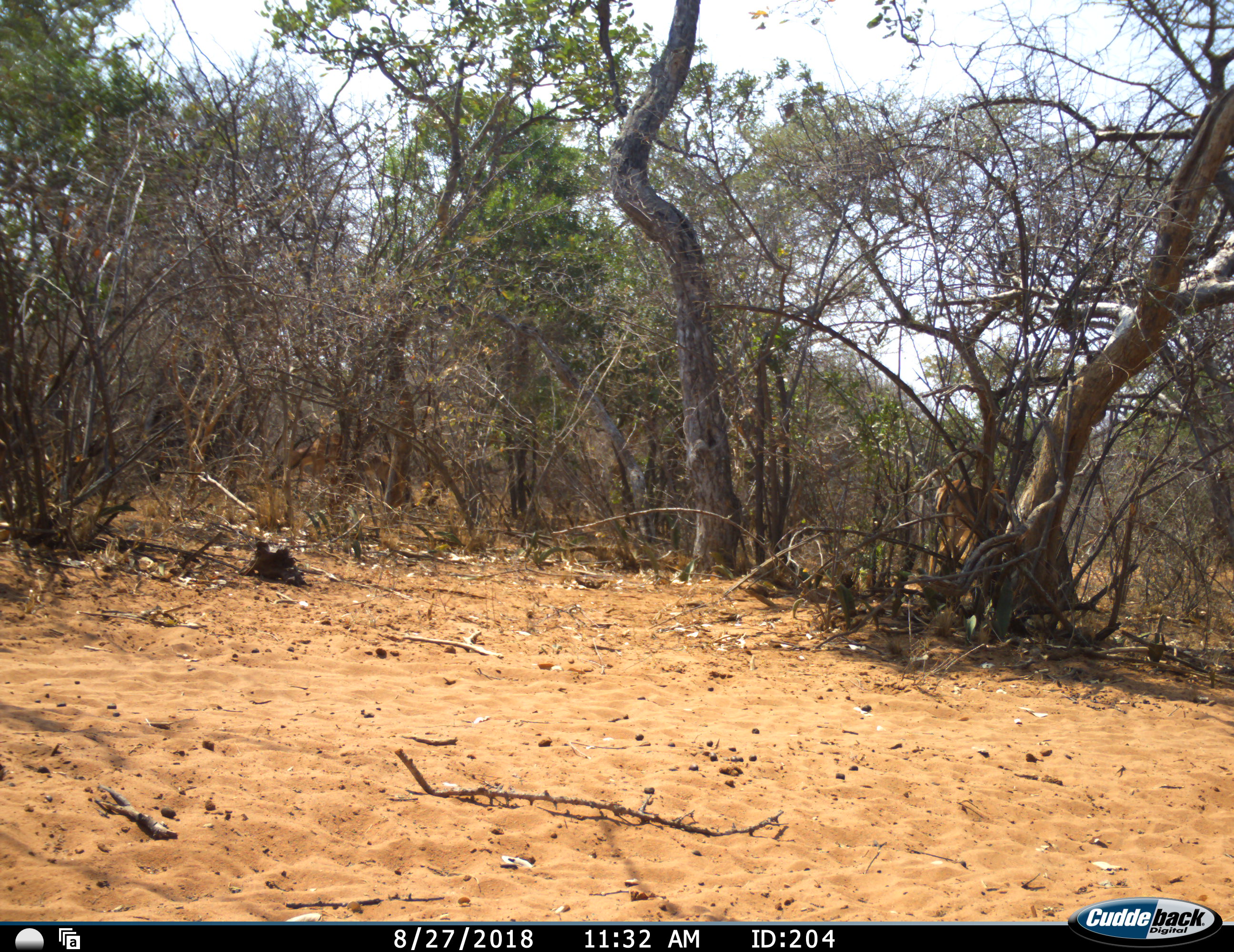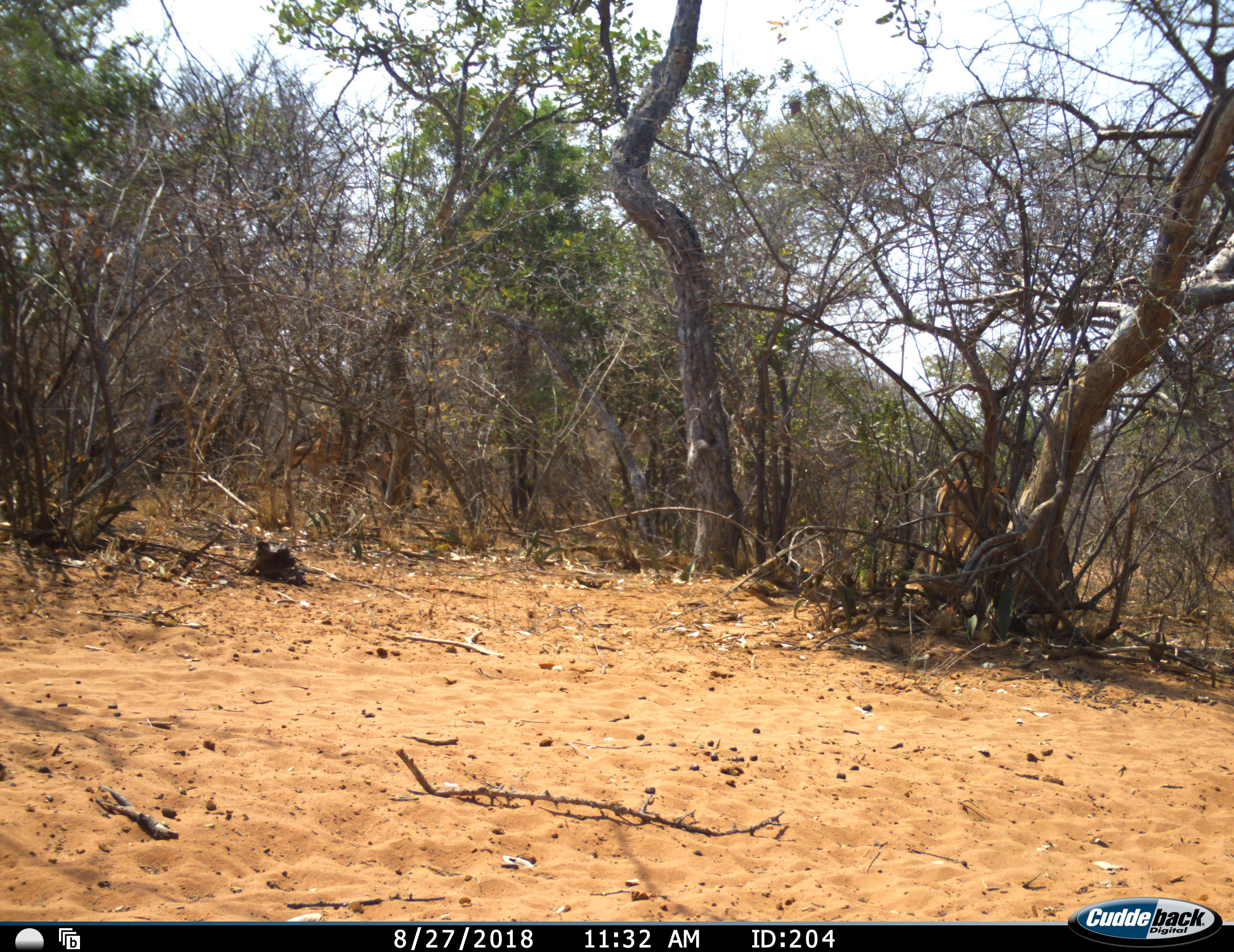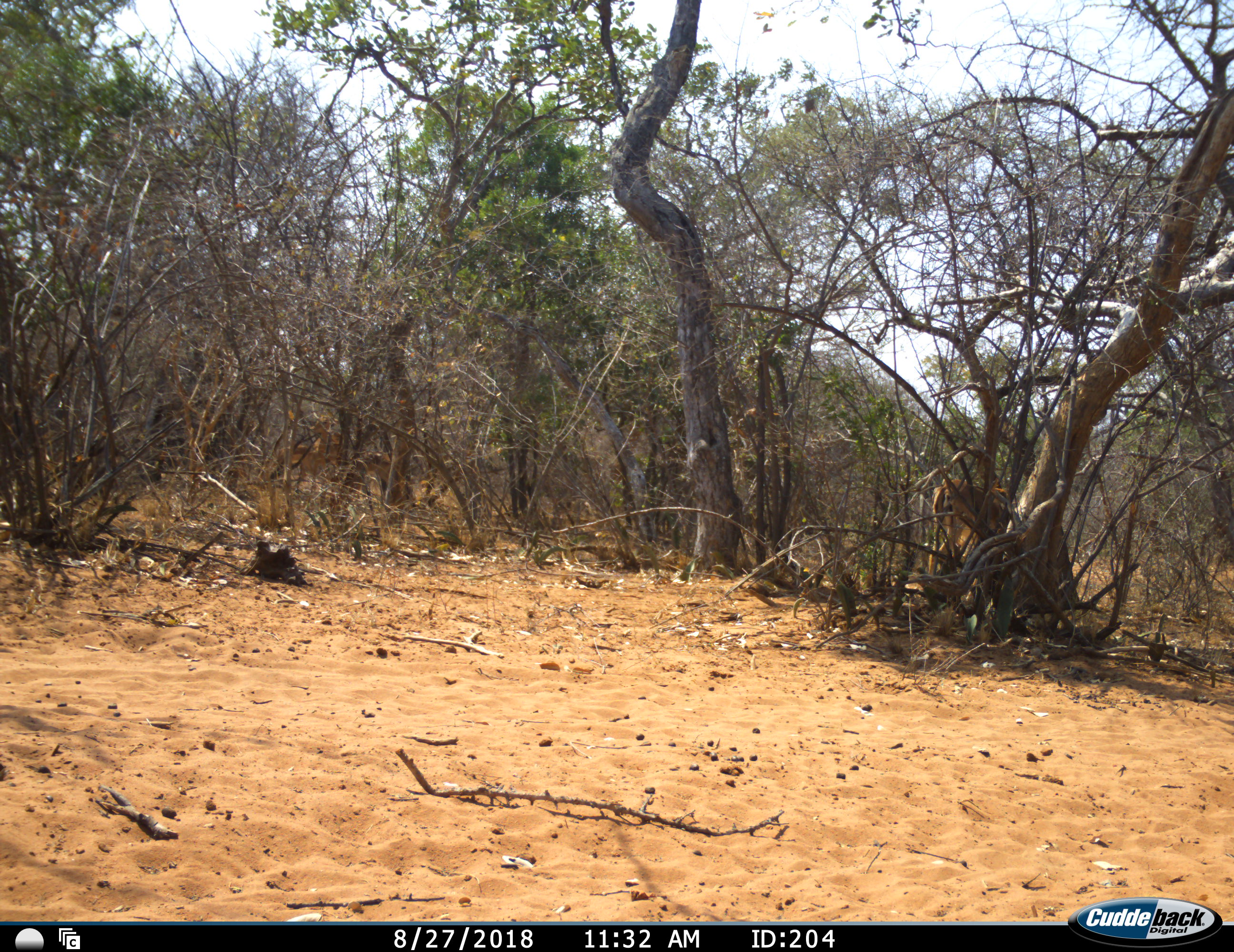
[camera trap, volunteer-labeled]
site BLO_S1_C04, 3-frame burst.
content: unidentified animal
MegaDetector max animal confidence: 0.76